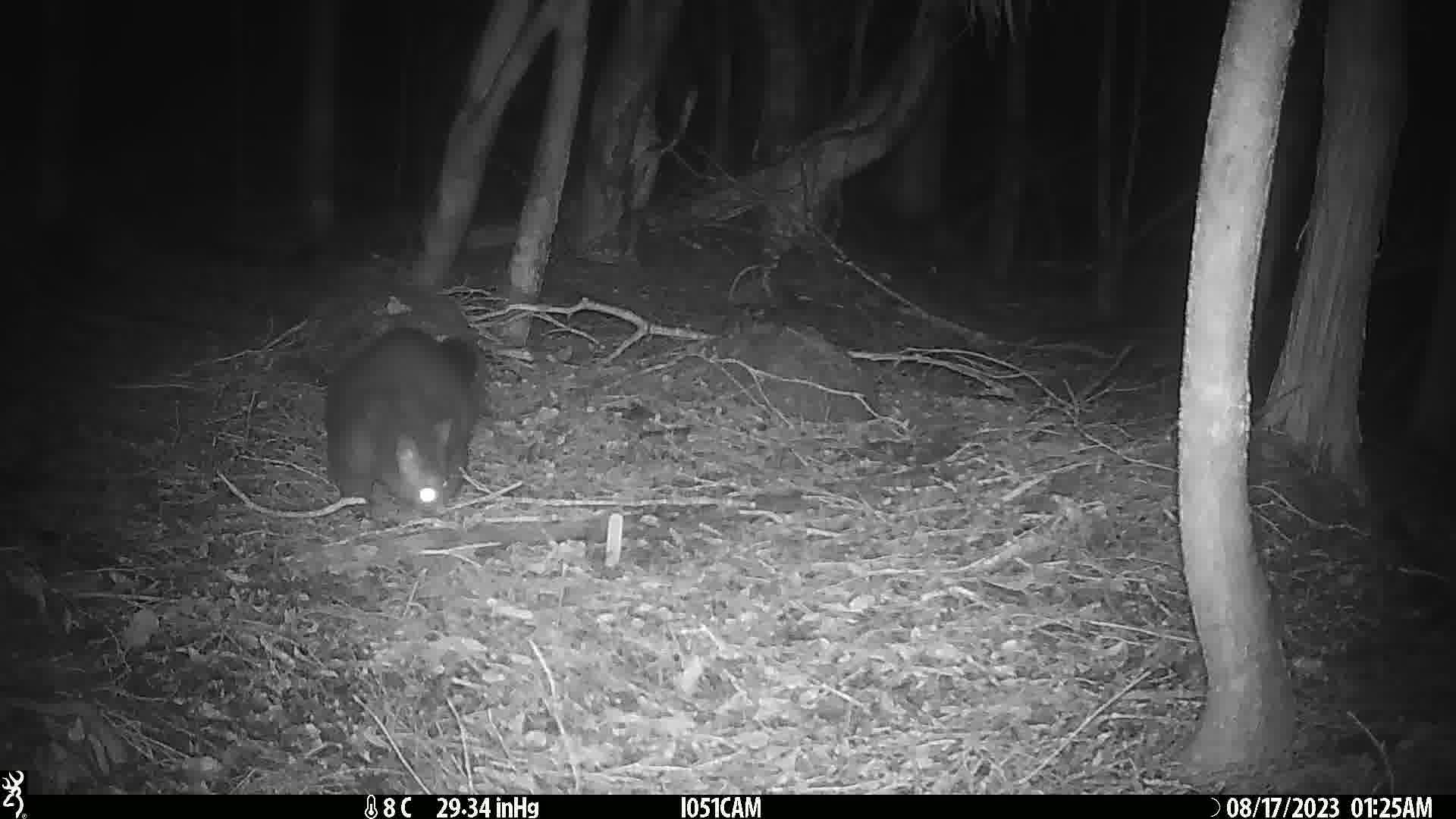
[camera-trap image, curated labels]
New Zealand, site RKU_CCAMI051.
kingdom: Animalia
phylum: Chordata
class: Mammalia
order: Diprotodontia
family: Phalangeridae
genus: Trichosurus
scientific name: Trichosurus vulpecula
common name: common brushtail possum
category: possum